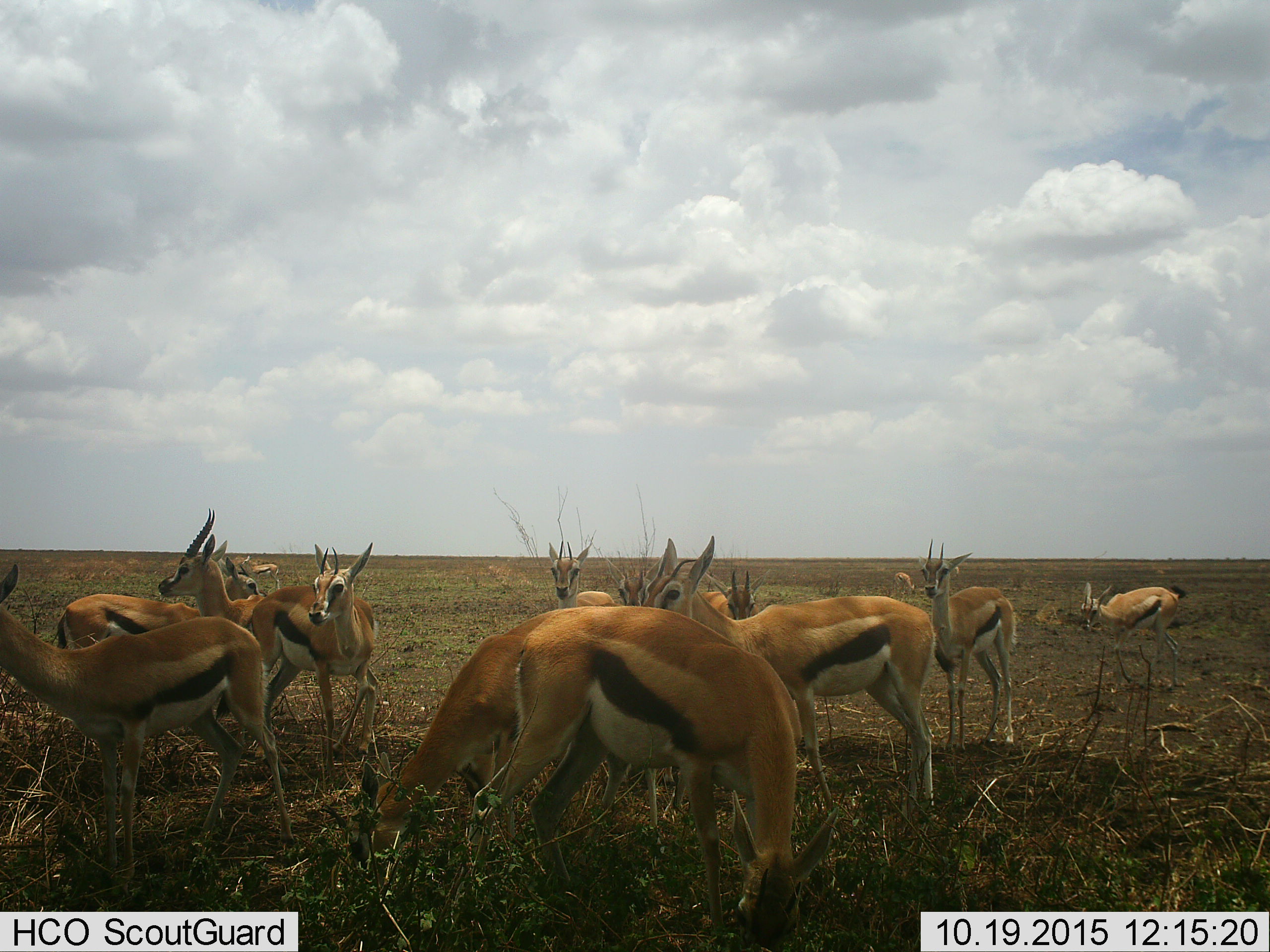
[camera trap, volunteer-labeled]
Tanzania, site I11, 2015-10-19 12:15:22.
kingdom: Animalia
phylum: Chordata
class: Mammalia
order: Artiodactyla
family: Bovidae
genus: Eudorcas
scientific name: Eudorcas thomsonii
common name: thomson's gazelle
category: gazellethomsons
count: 11-50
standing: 89%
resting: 11%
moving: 44%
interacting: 22%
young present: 11%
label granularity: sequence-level